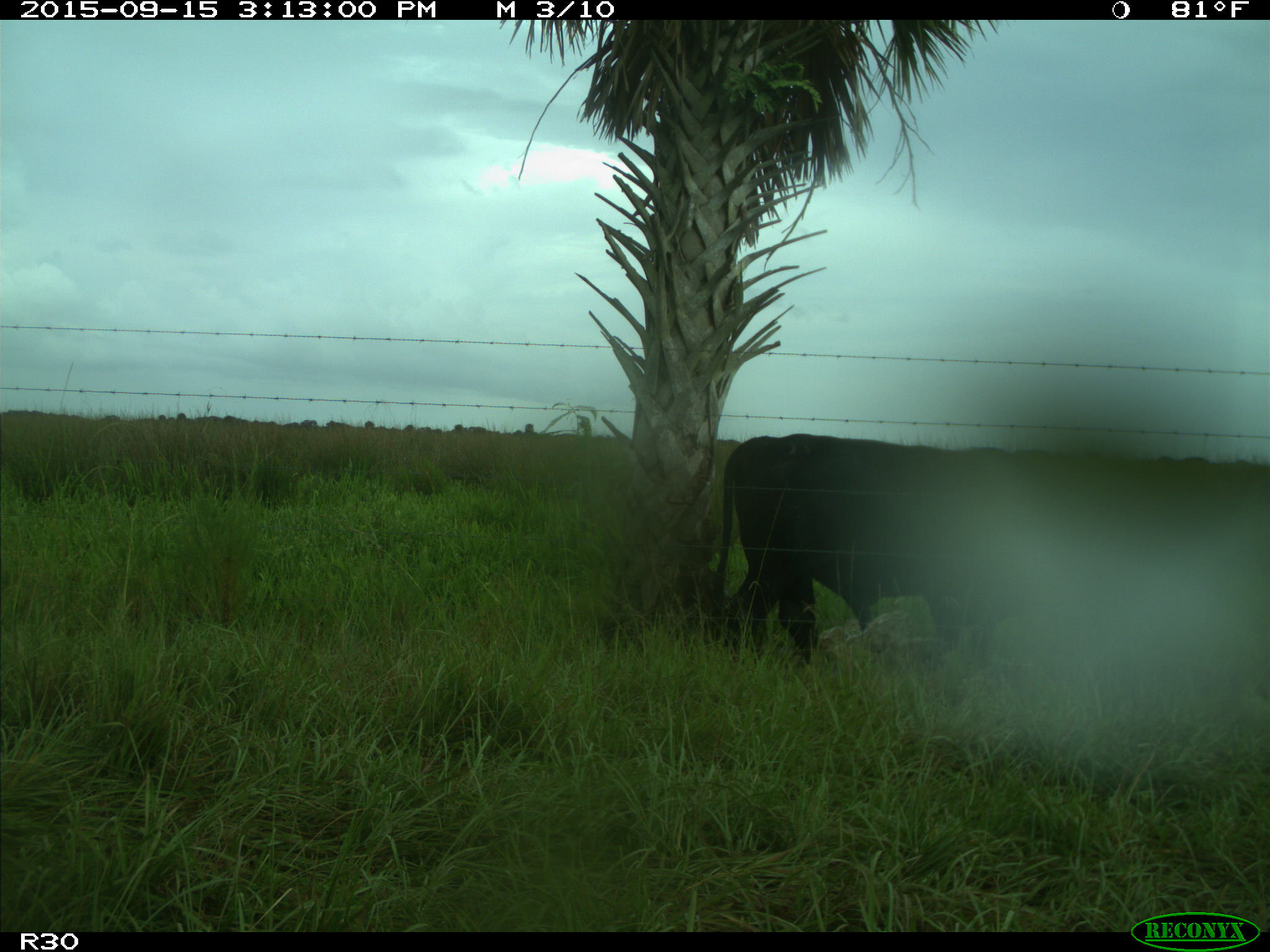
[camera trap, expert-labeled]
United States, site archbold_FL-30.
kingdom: Animalia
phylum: Chordata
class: Mammalia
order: Artiodactyla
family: Bovidae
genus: Bos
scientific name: Bos taurus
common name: domestic cow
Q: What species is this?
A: Bos taurus (domestic cow).